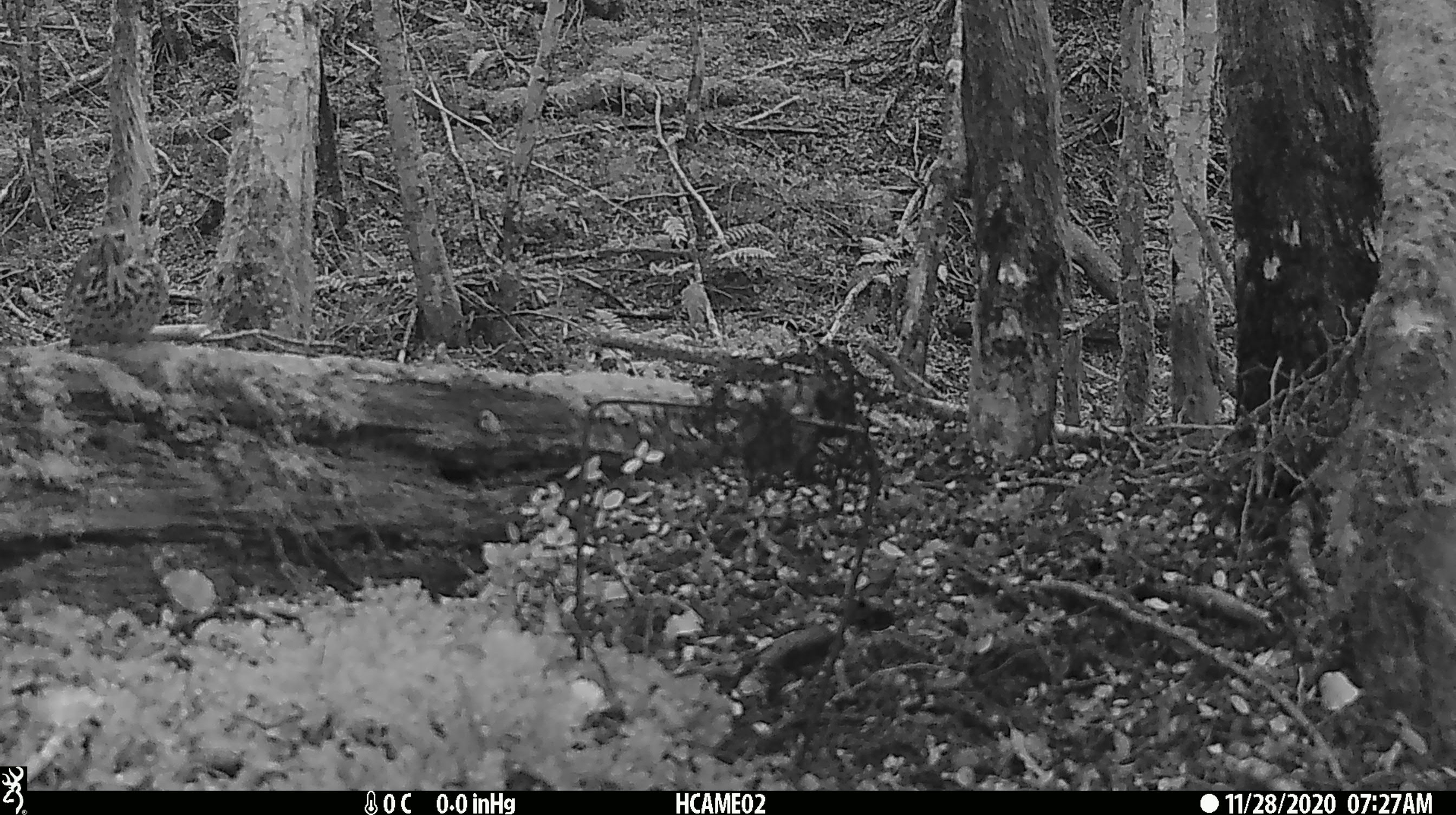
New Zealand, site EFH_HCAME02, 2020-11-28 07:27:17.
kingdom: Animalia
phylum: Chordata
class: Aves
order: Passeriformes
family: Turdidae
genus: Turdus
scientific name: Turdus philomelos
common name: song thrush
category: thrush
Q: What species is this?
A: Thrush (song thrush) (Turdus philomelos).